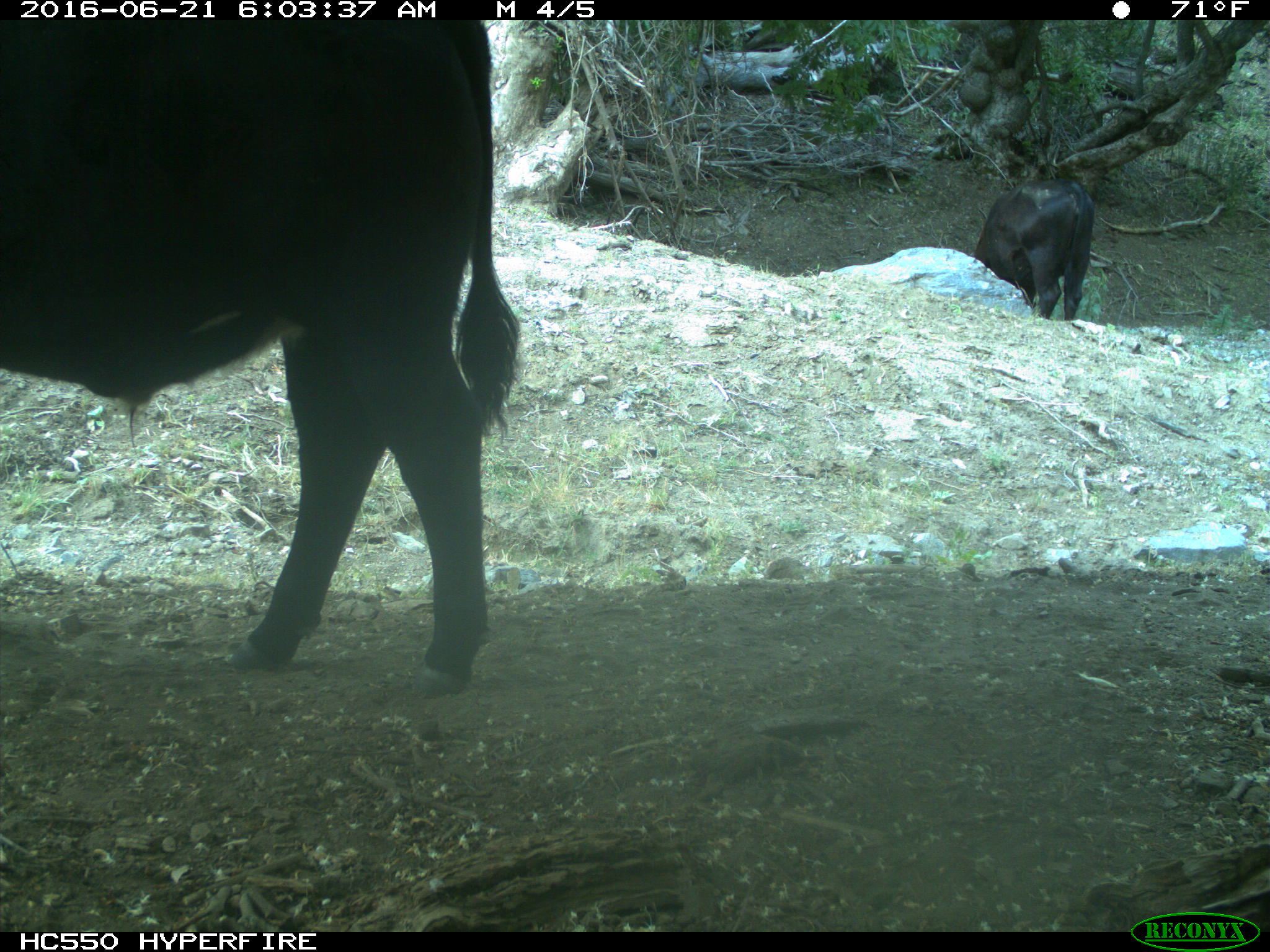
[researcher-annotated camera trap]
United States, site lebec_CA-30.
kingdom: Animalia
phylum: Chordata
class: Mammalia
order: Artiodactyla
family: Bovidae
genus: Bos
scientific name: Bos taurus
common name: domestic cow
Bos taurus (domestic cow).